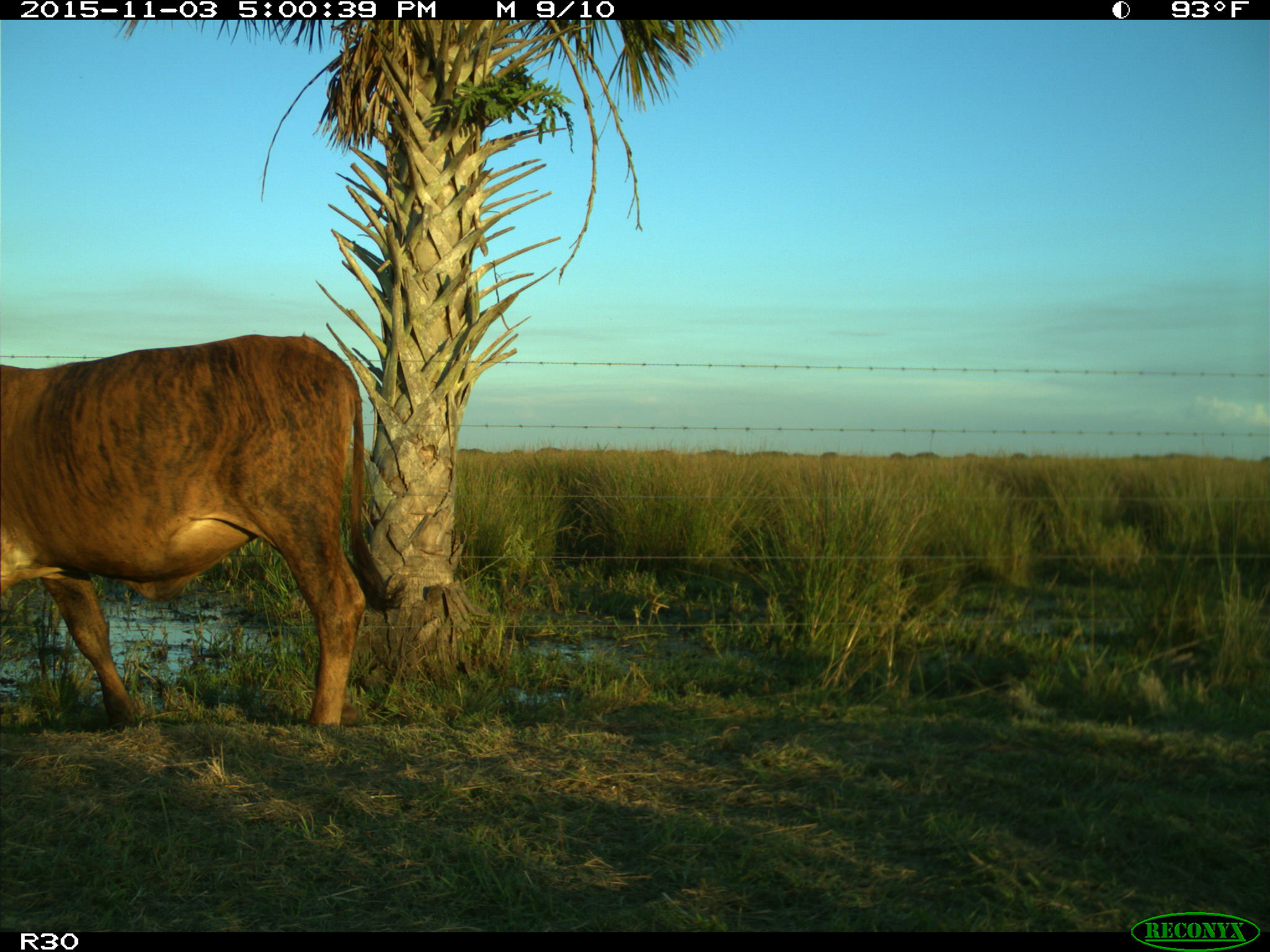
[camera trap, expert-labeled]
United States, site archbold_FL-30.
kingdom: Animalia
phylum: Chordata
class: Mammalia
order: Artiodactyla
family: Bovidae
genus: Bos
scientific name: Bos taurus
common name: domestic cow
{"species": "Bos taurus (domestic cow)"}